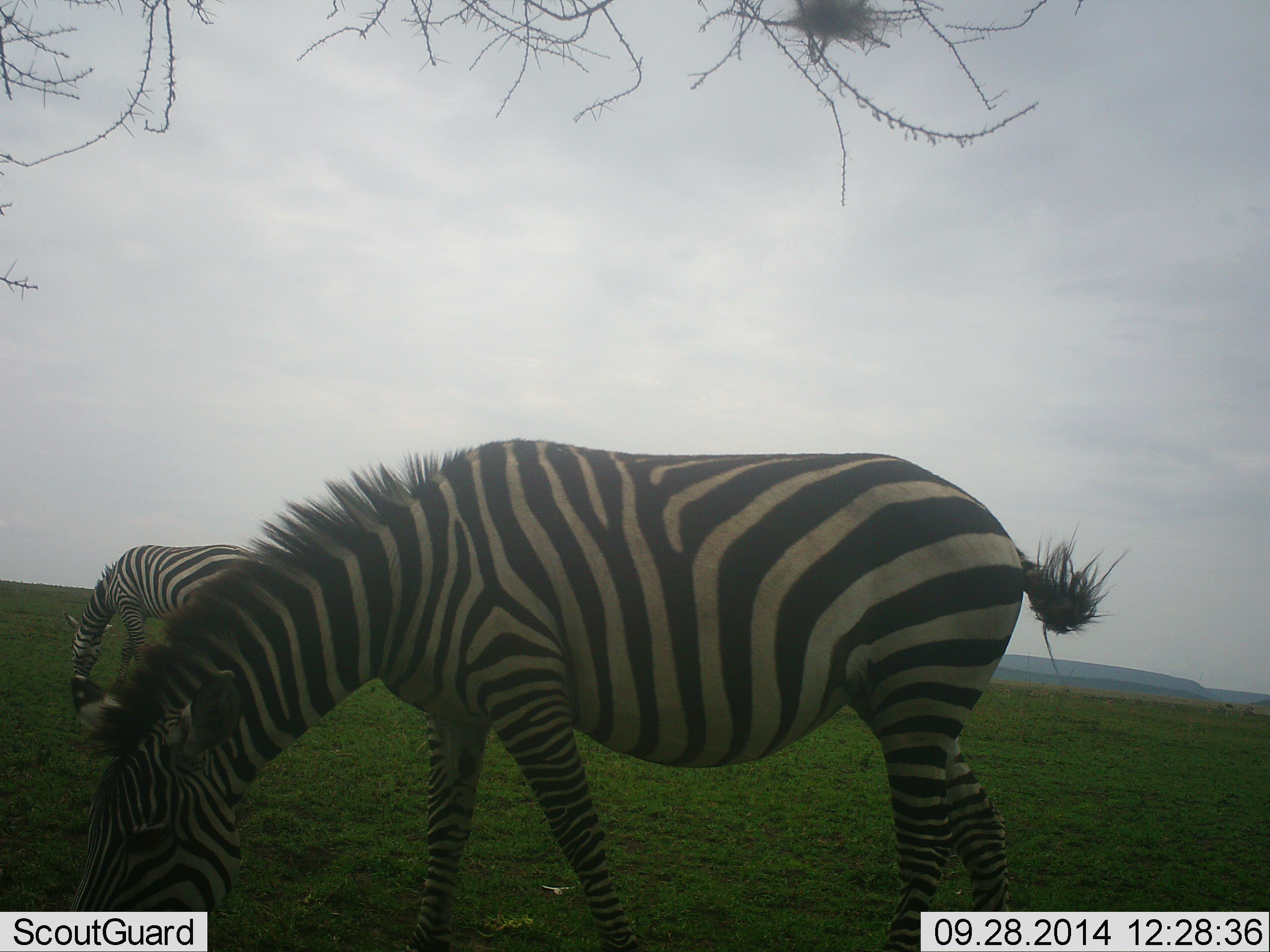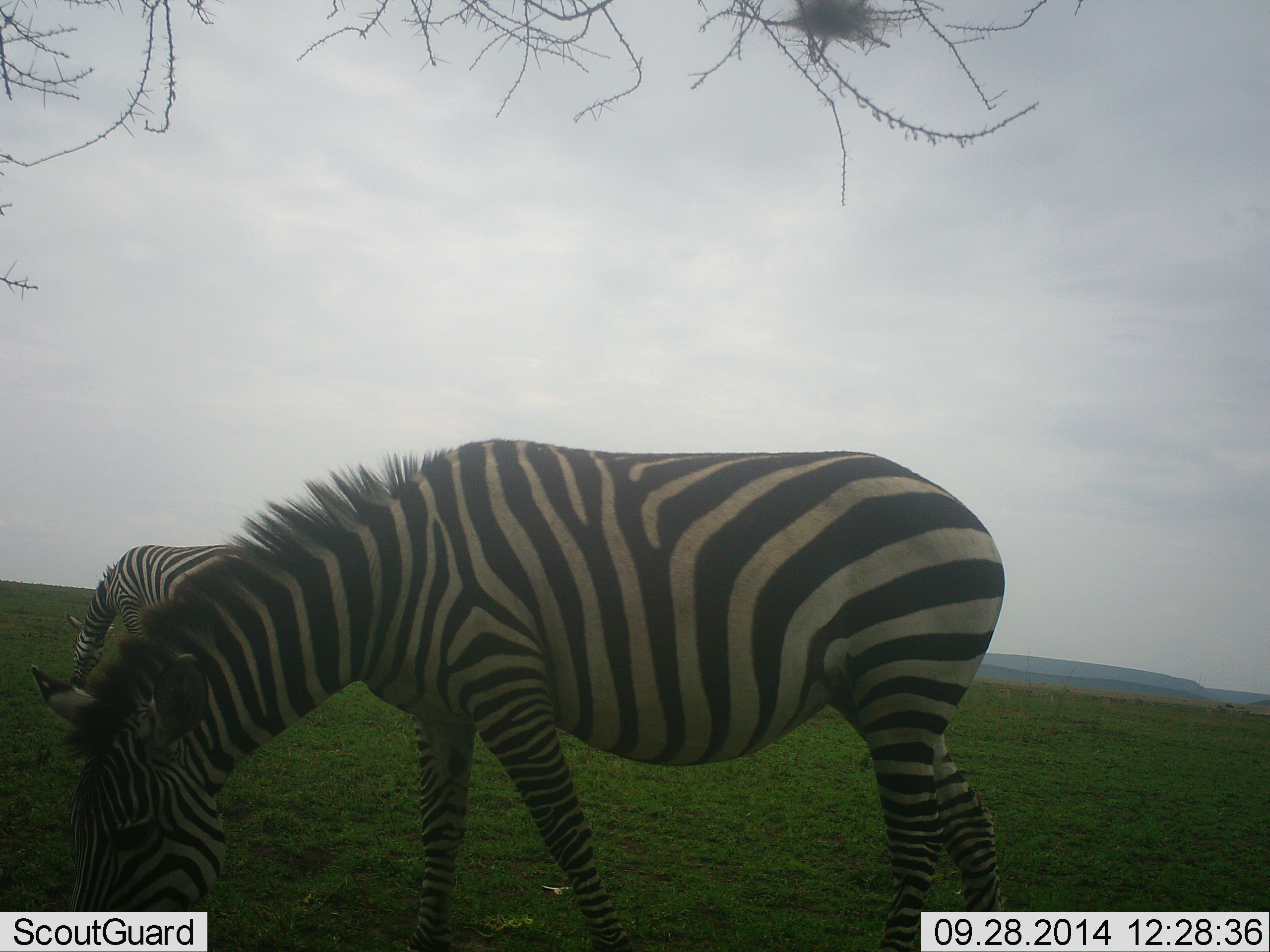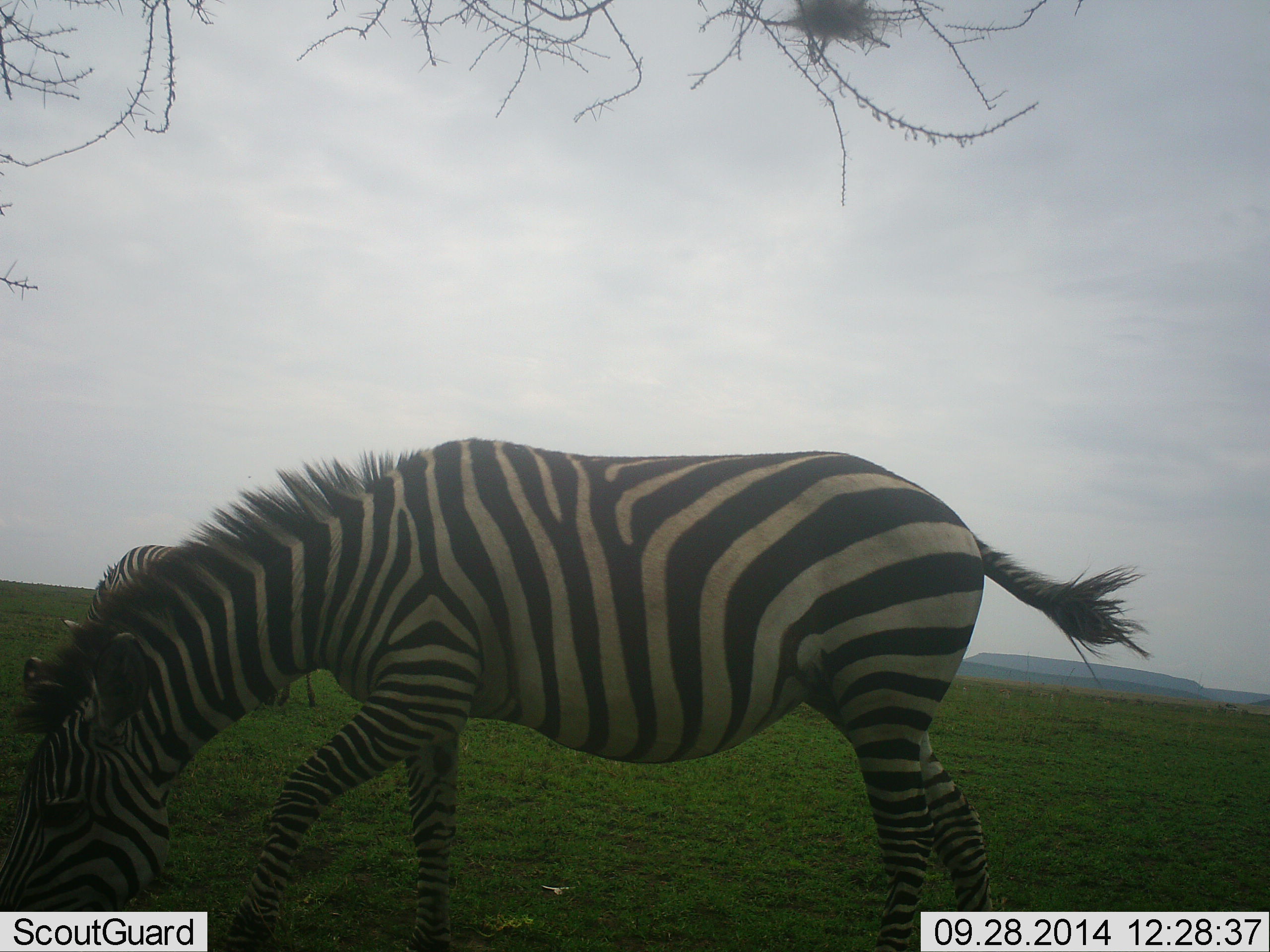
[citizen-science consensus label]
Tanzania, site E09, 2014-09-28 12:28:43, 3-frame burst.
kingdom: Animalia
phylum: Chordata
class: Mammalia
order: Perissodactyla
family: Equidae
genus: Equus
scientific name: Equus quagga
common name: plains zebra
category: zebra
Zebra (plains zebra) (Equus quagga), count 2. Behavior (volunteer vote fractions): standing 30%, resting 0%, moving 0%, interacting 0%. Young present (vote fraction): 0%. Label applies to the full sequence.